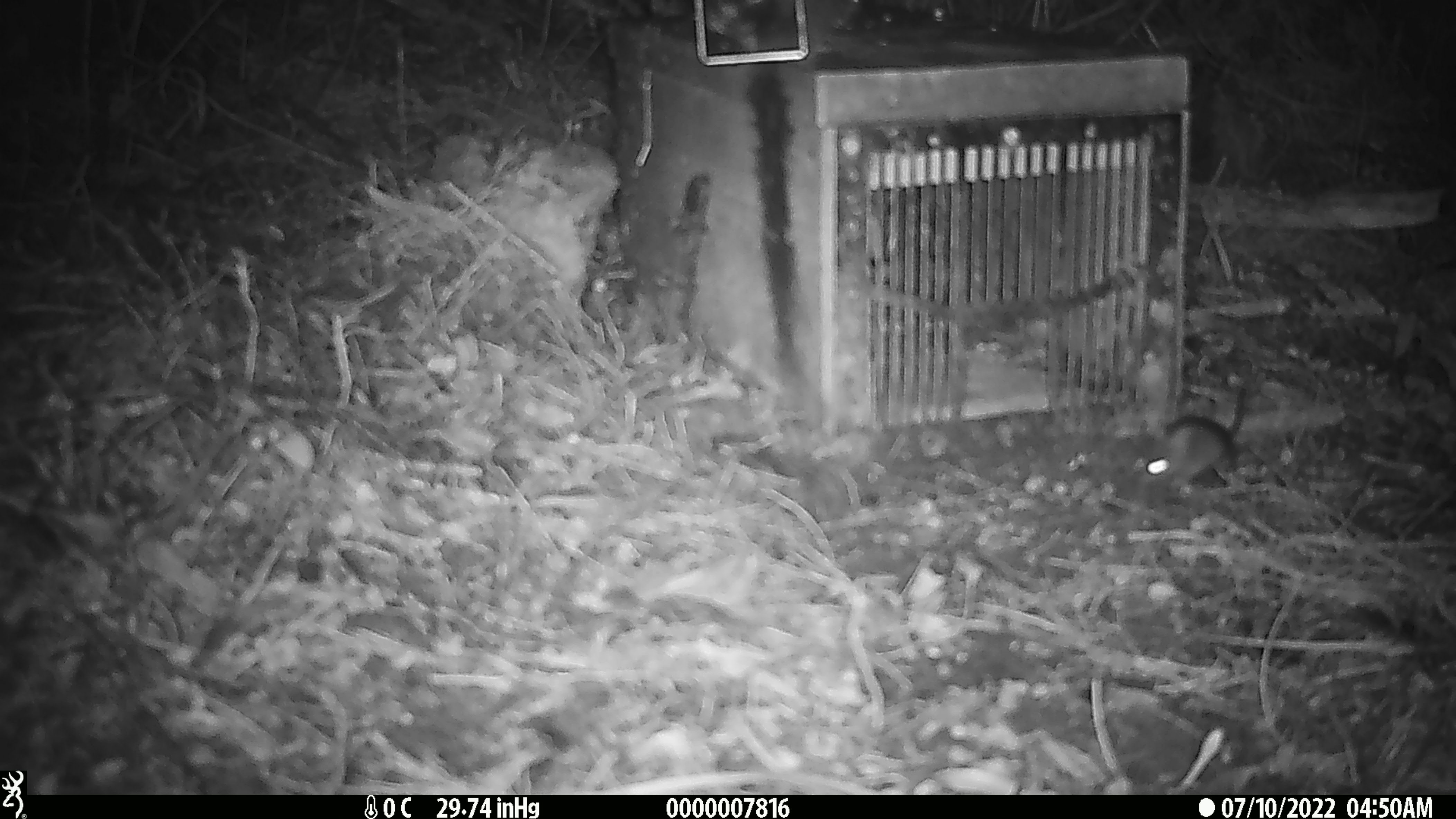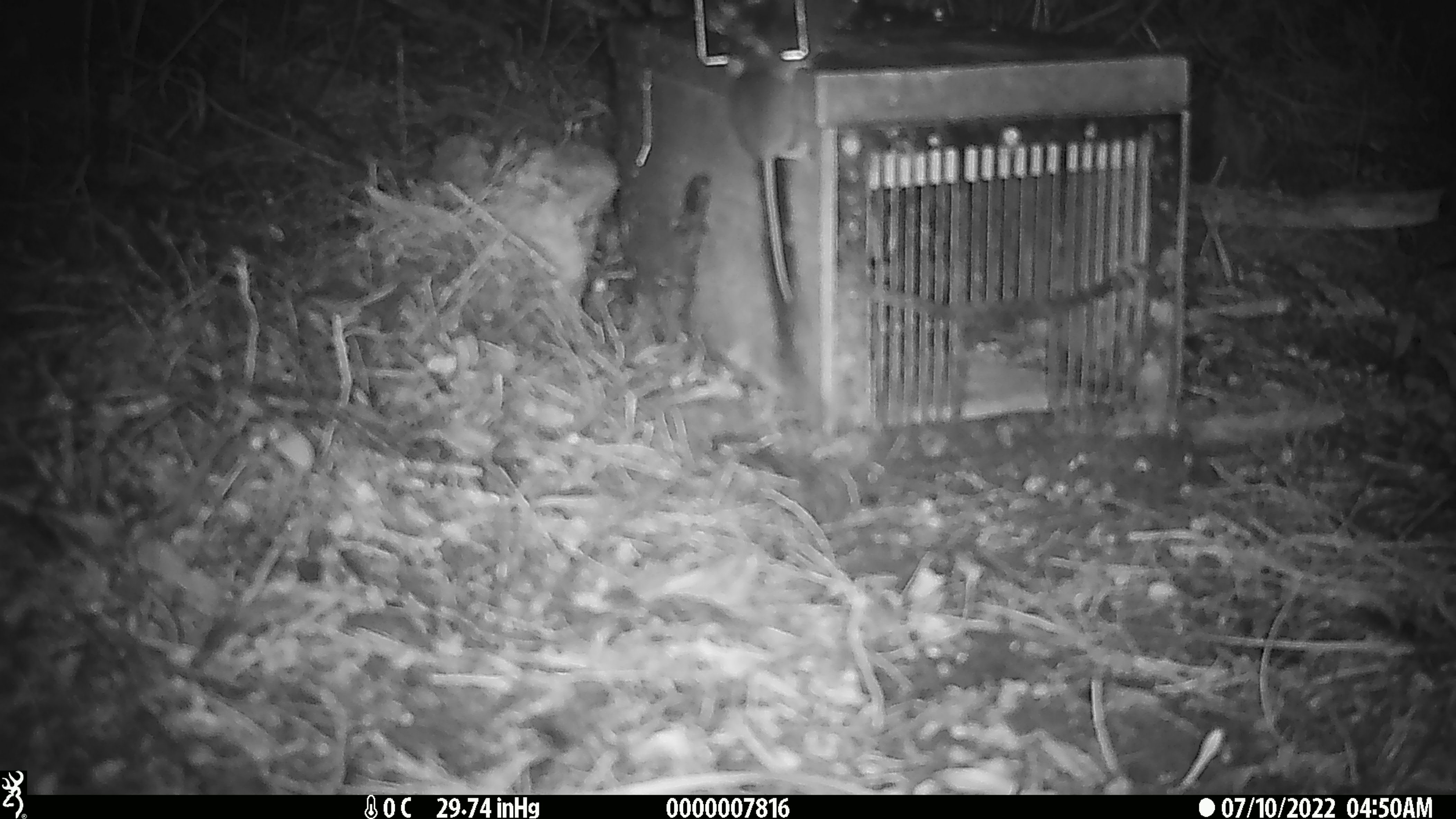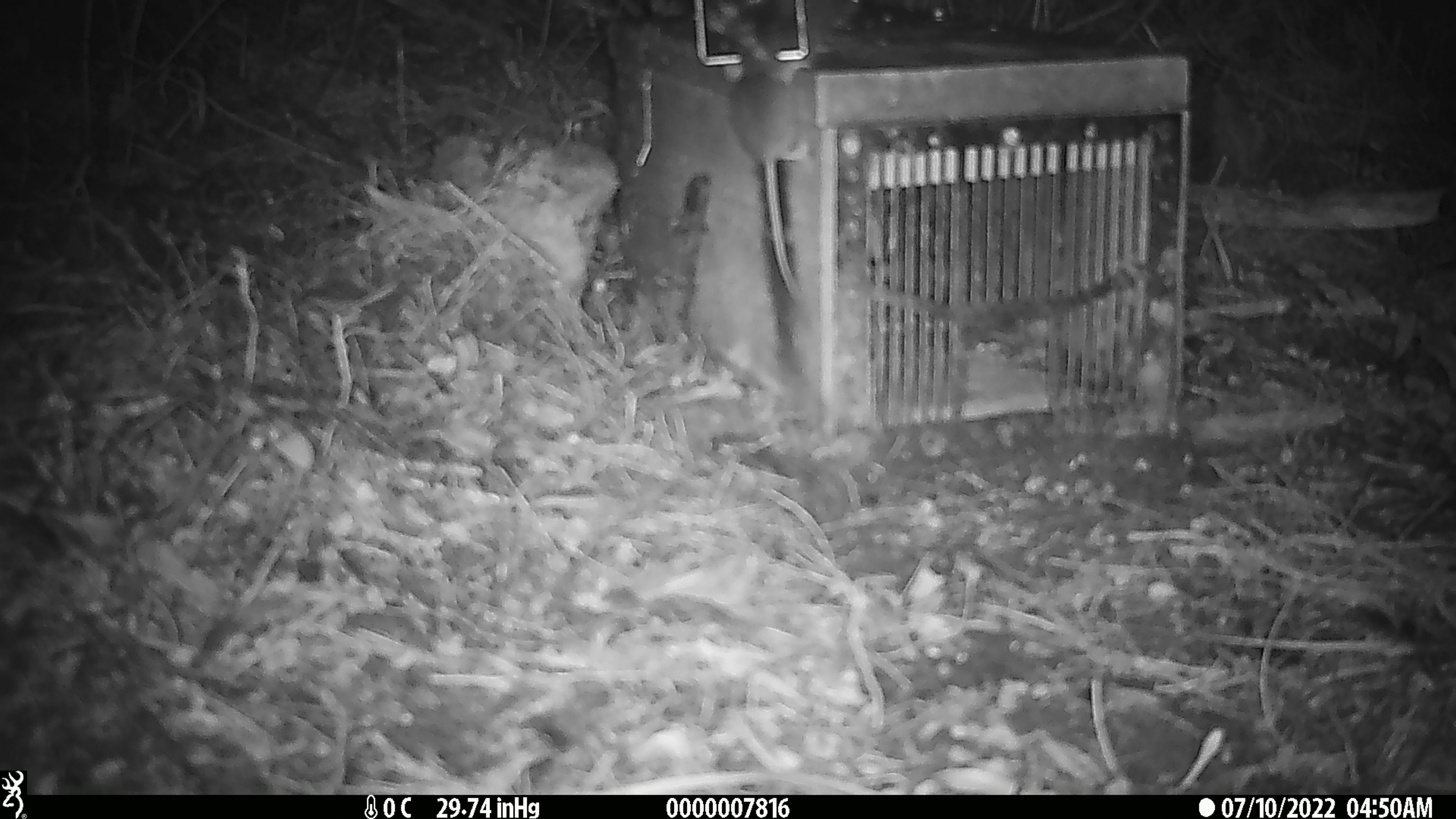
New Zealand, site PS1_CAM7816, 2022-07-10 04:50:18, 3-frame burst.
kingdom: Animalia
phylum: Chordata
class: Mammalia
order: Rodentia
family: Muridae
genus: Mus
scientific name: Mus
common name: mouse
Mouse (Mus).